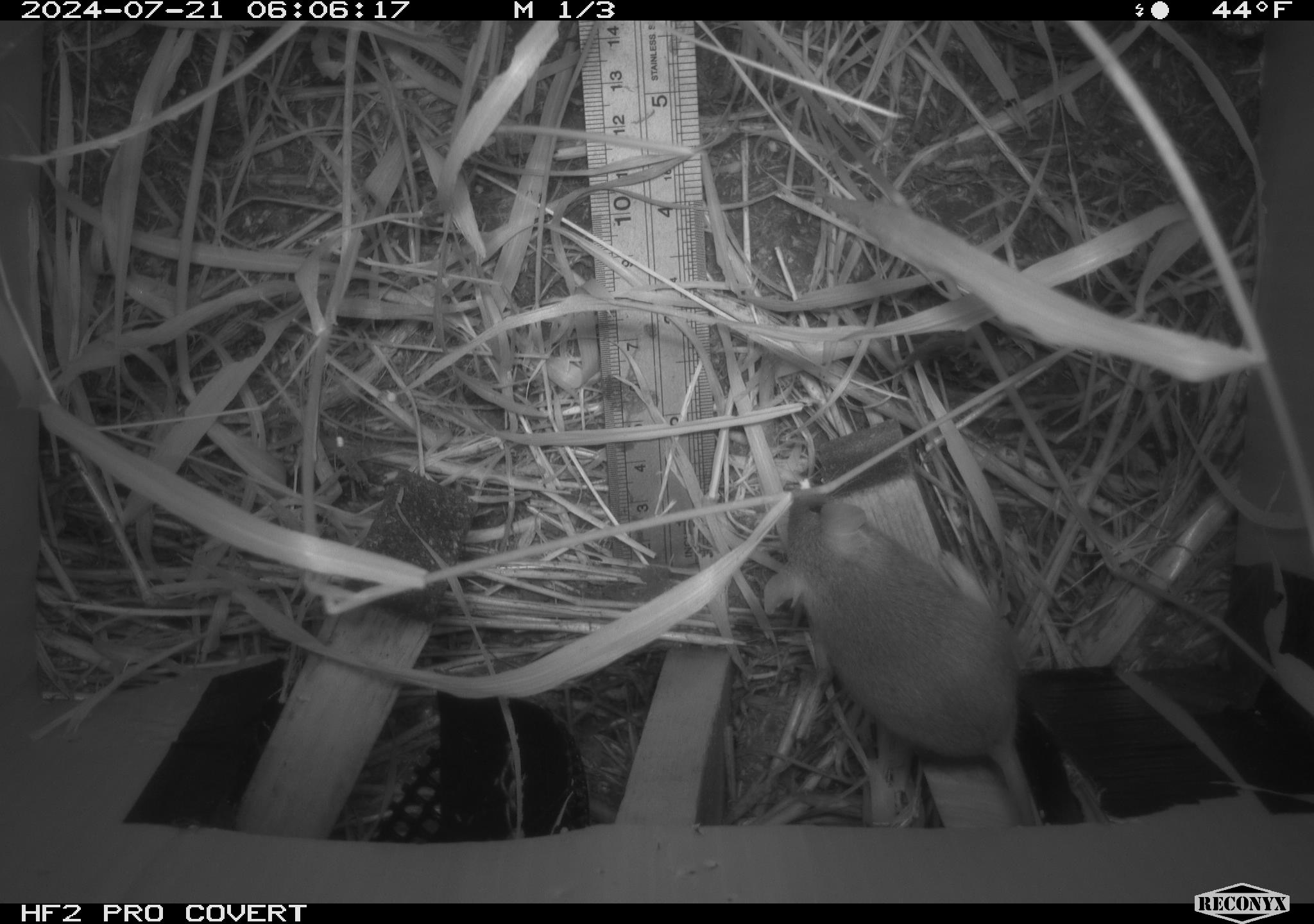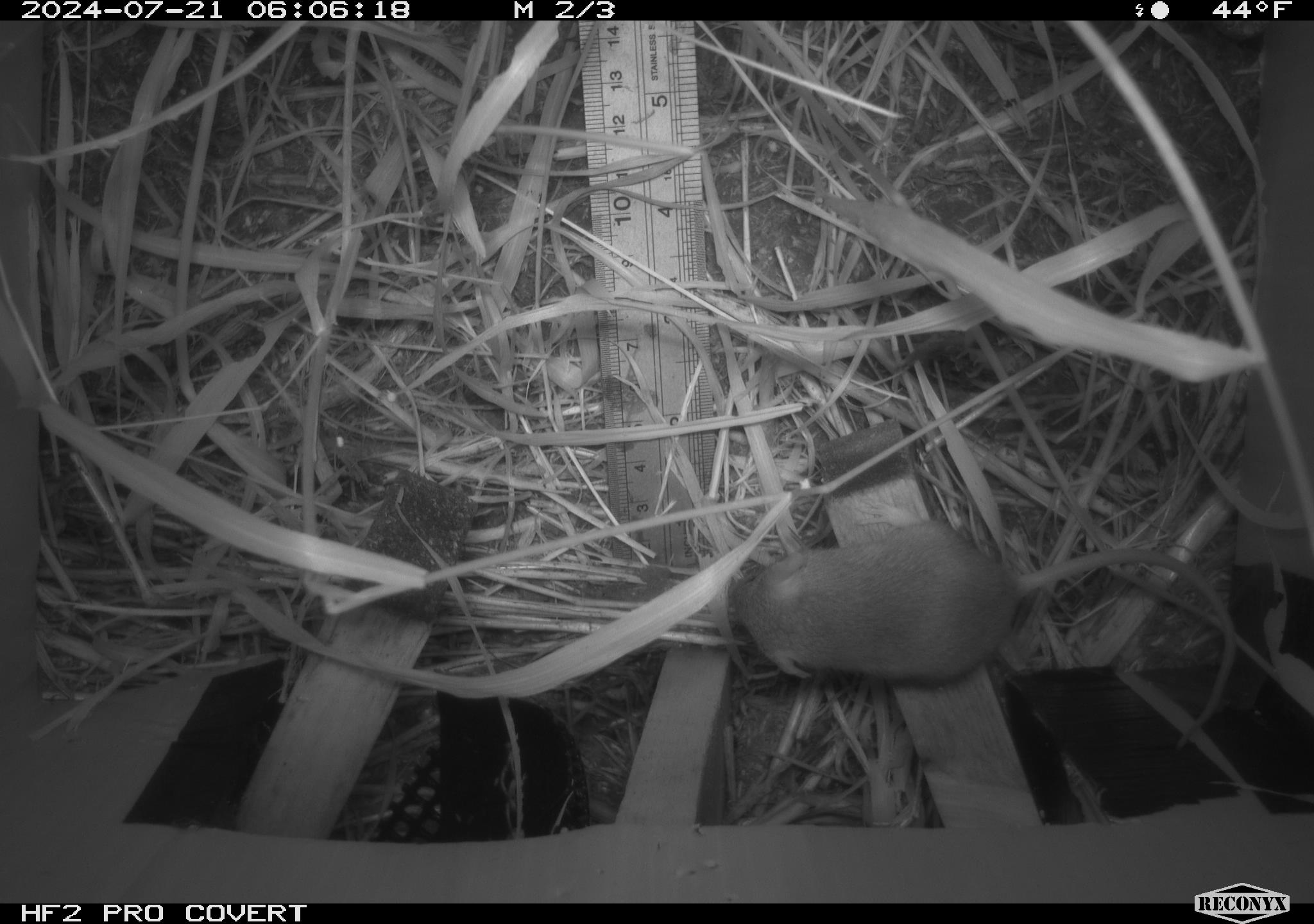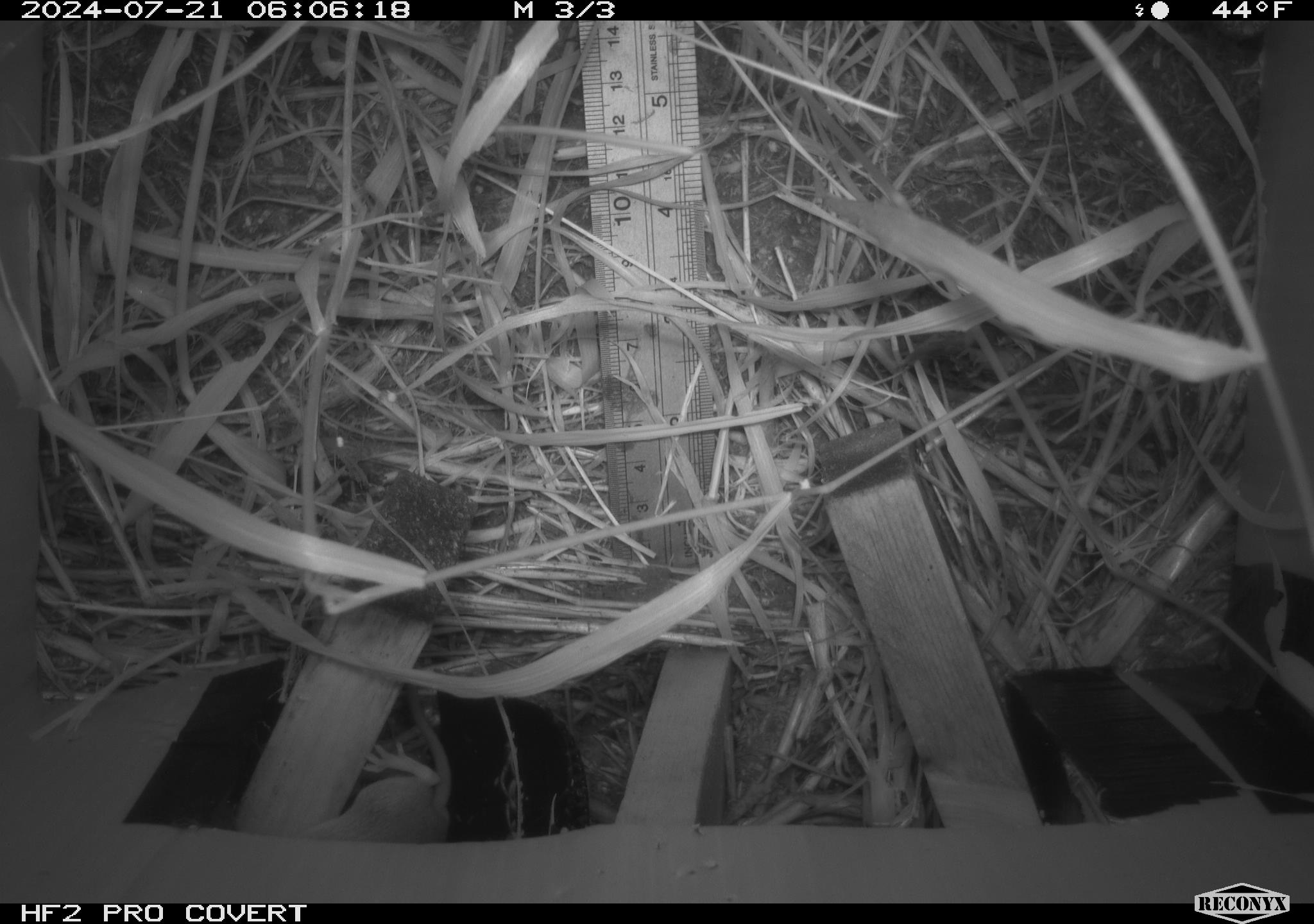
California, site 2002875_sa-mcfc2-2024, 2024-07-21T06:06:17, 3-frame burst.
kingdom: Animalia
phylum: Chordata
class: Mammalia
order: Rodentia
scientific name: Rodentia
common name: rodent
Rodent (Rodentia).